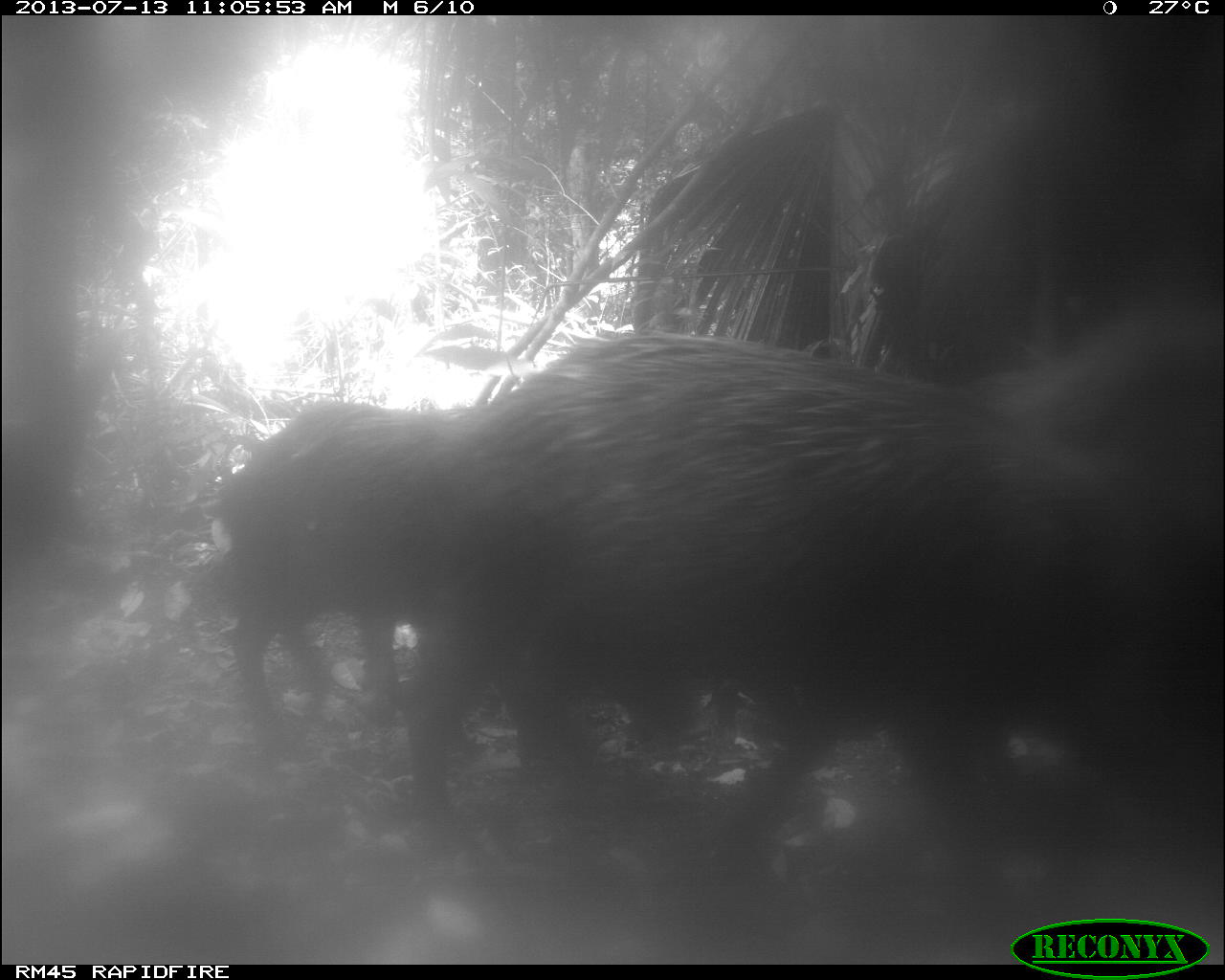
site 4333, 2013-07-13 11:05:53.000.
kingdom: Animalia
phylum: Chordata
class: Mammalia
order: Artiodactyla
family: Tayassuidae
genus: Tayassu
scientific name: Tayassu pecari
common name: white-lipped peccary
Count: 4.